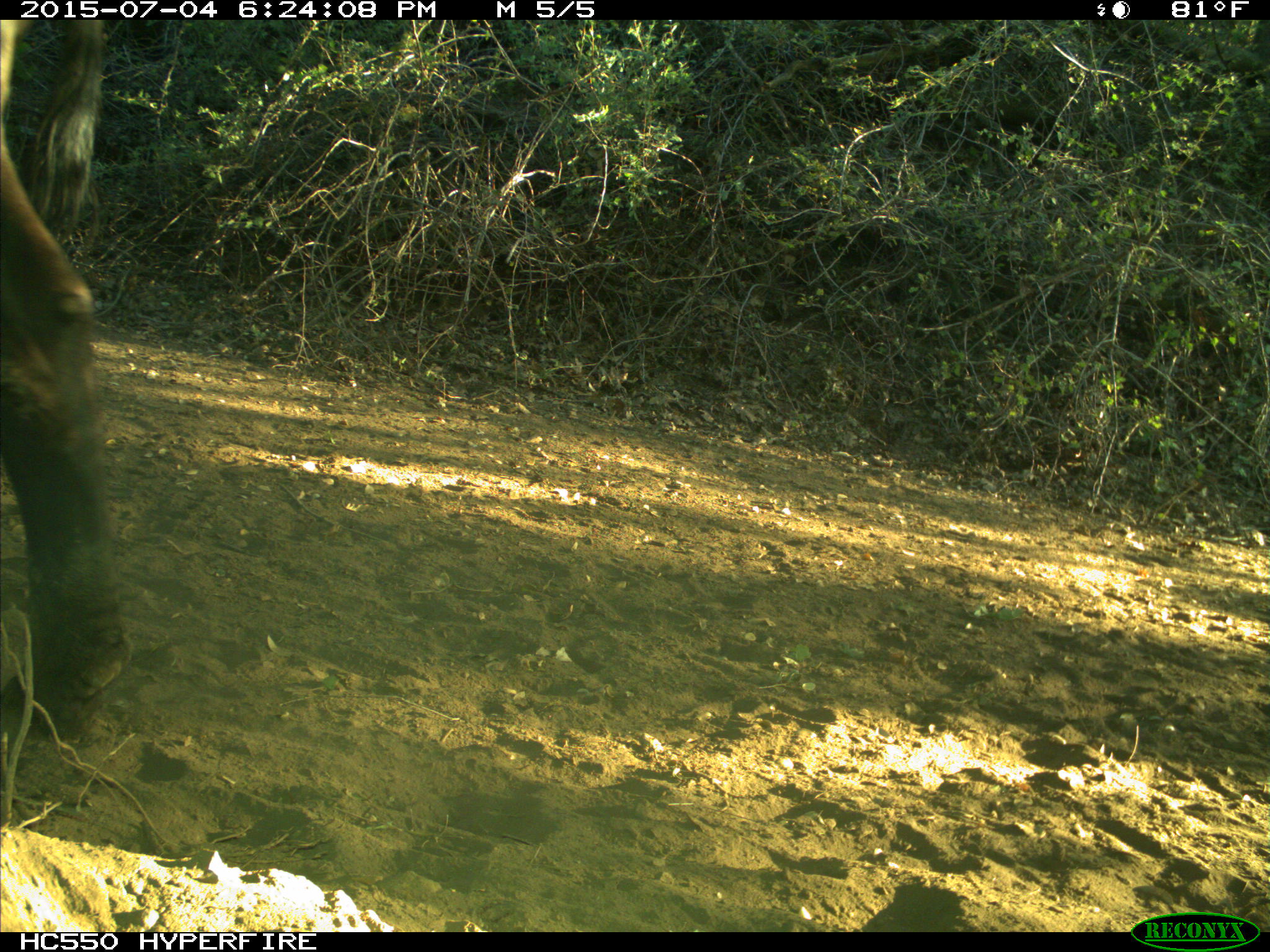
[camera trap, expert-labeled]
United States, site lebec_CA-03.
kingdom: Animalia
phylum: Chordata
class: Mammalia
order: Artiodactyla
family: Bovidae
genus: Bos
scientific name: Bos taurus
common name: domestic cow